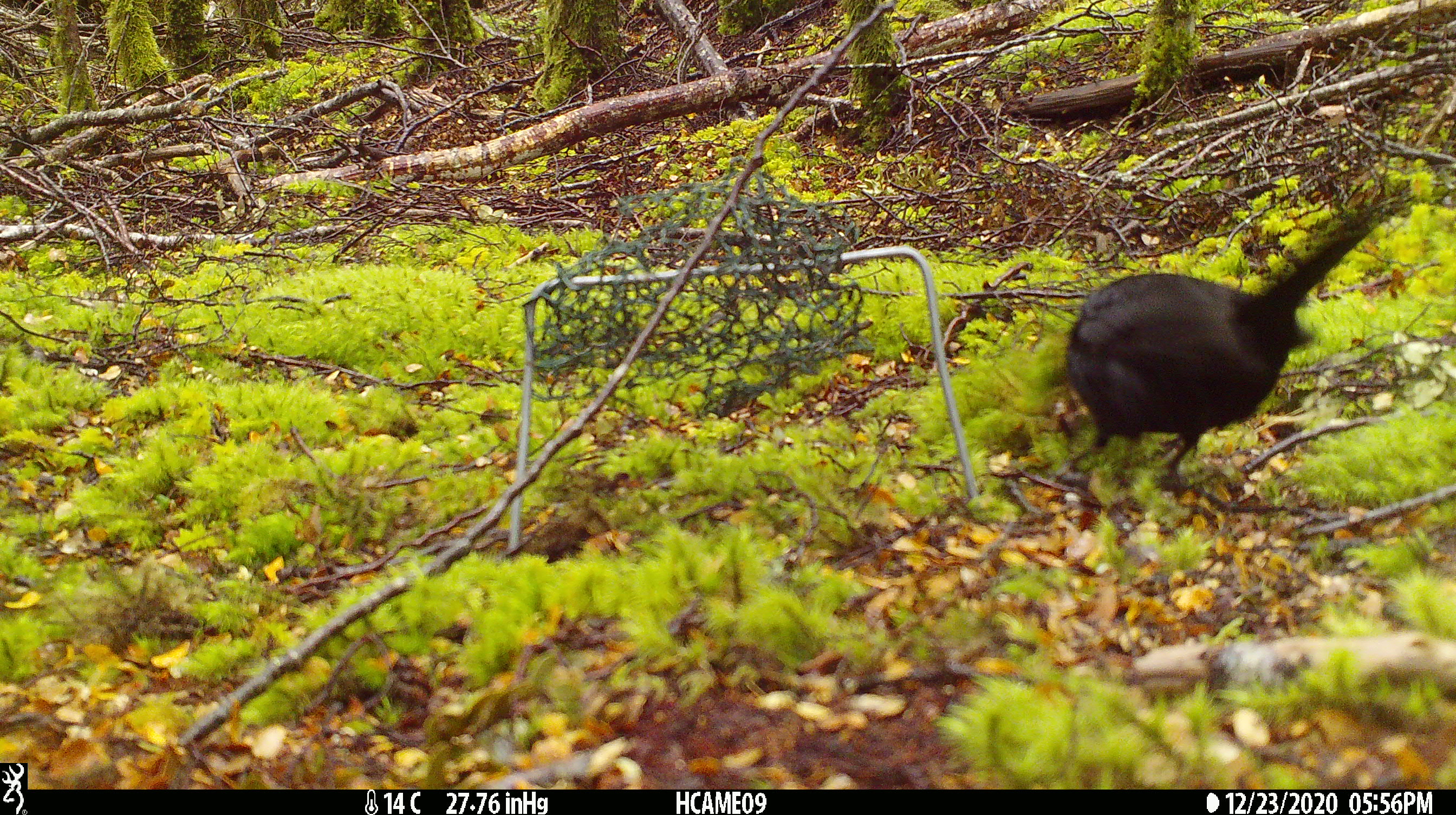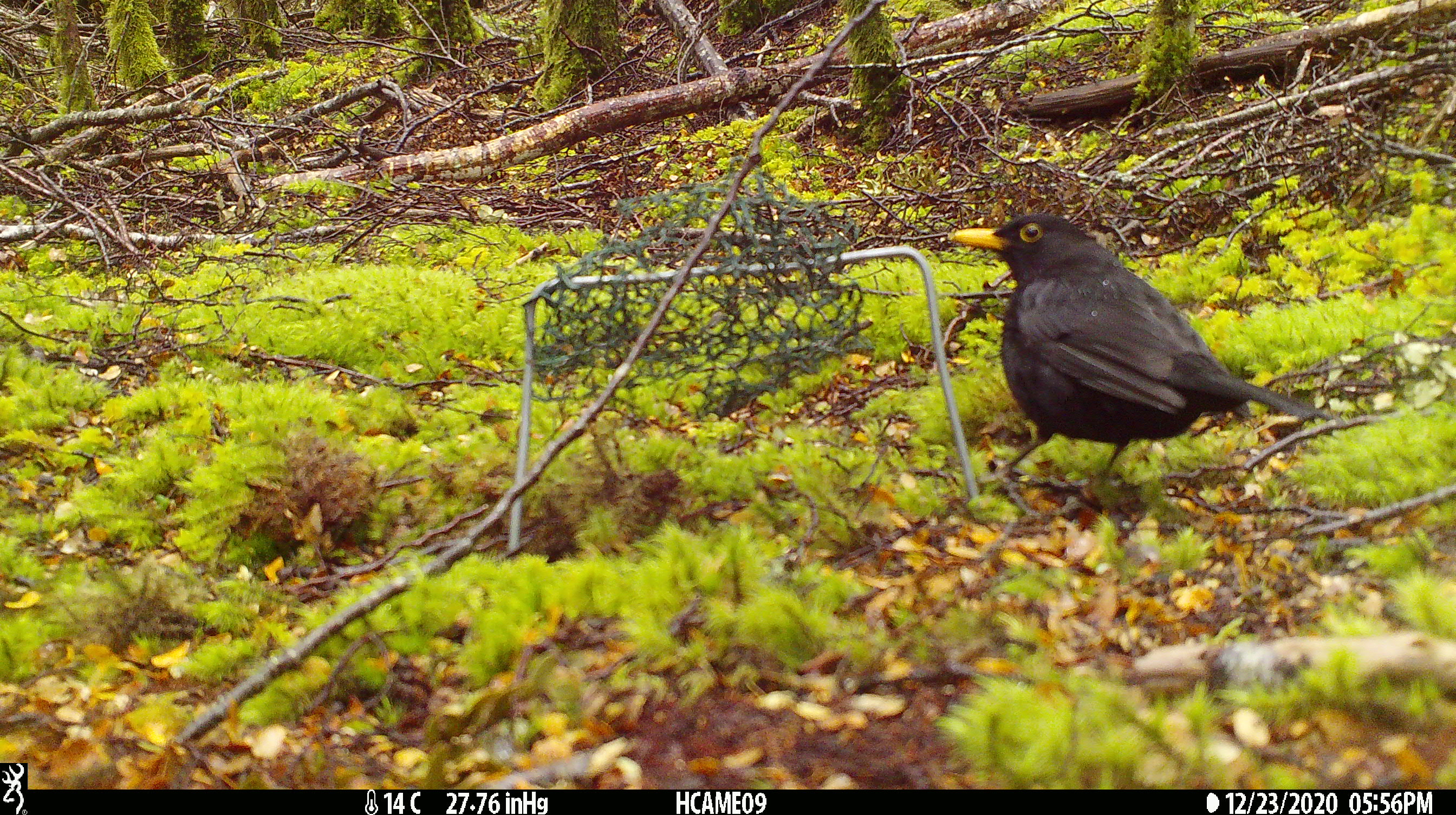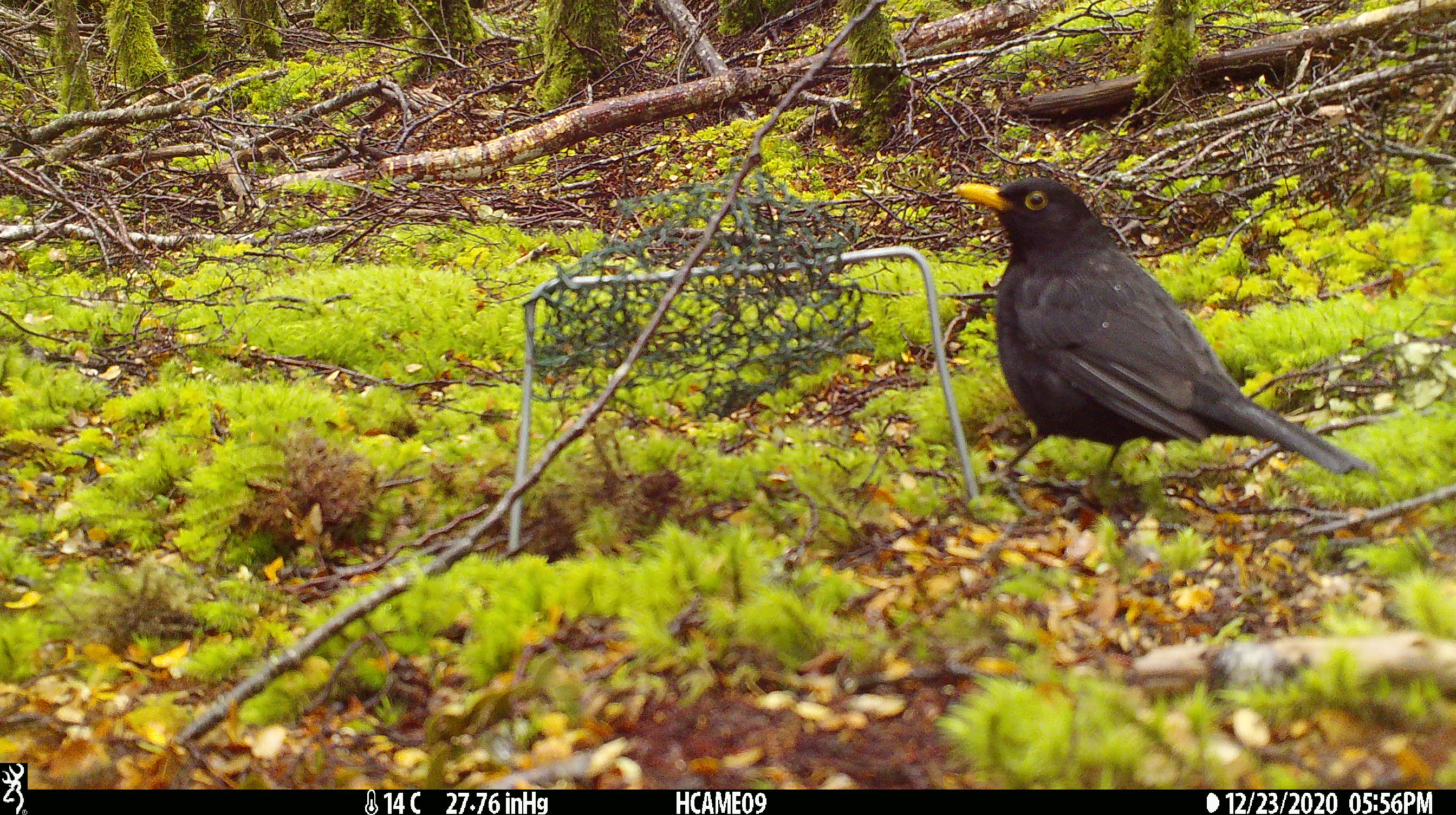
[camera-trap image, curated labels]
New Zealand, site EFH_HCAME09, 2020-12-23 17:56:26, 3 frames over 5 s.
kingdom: Animalia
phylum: Chordata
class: Aves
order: Passeriformes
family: Turdidae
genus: Turdus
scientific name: Turdus merula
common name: eurasian blackbird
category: blackbird